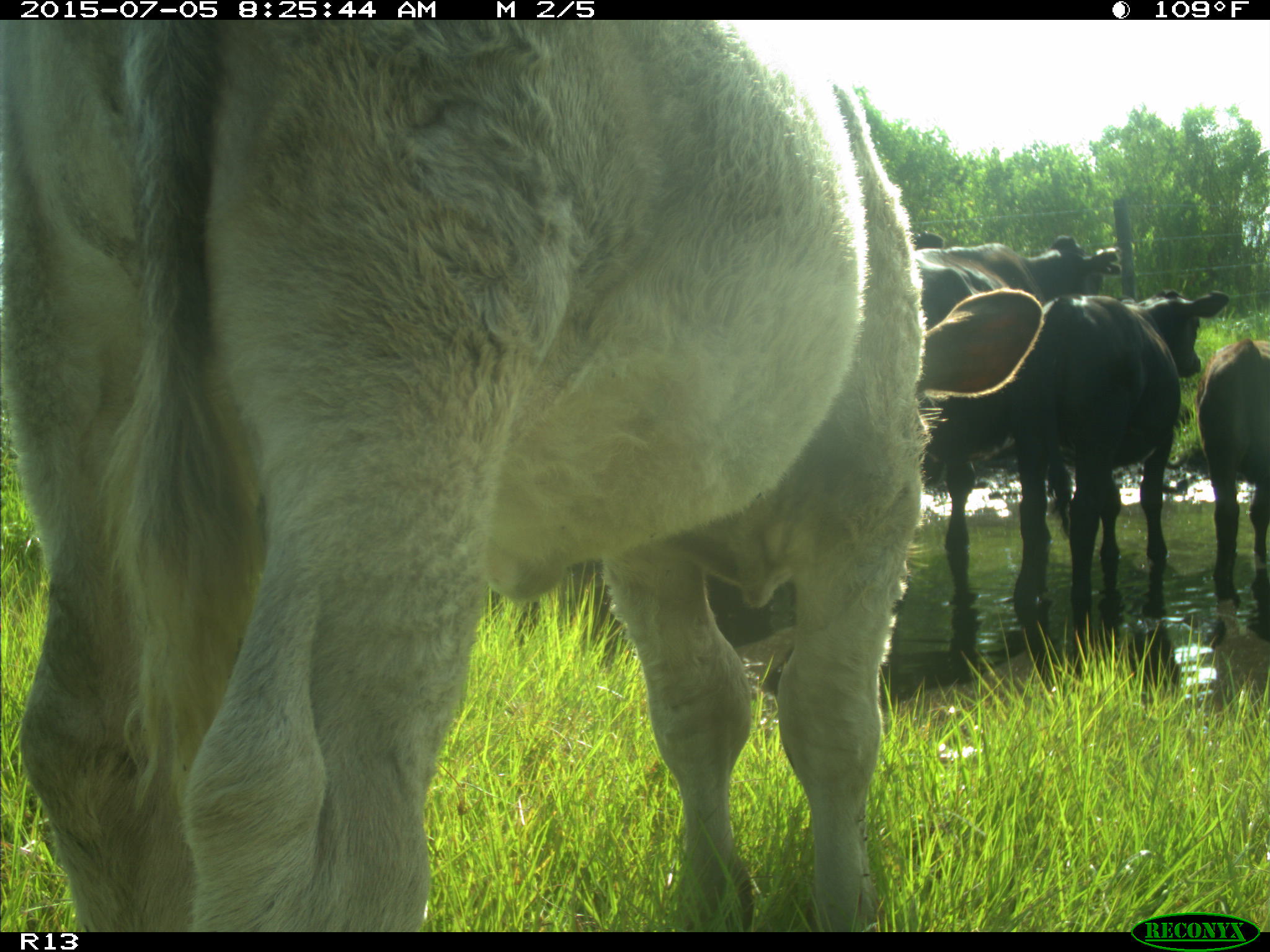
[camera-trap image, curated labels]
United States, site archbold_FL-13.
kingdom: Animalia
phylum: Chordata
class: Mammalia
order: Artiodactyla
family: Bovidae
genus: Bos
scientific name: Bos taurus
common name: domestic cow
Bos taurus (domestic cow).